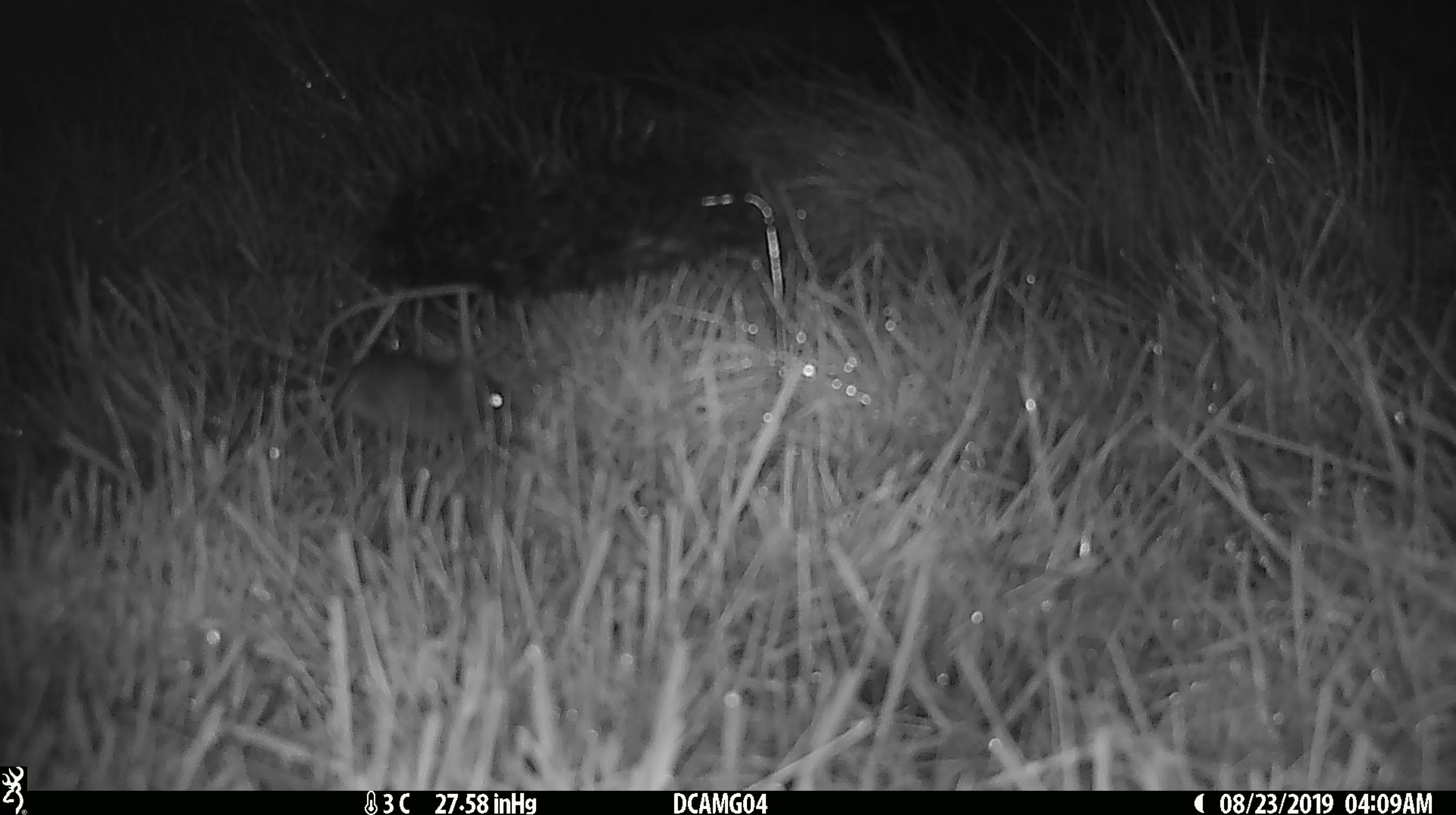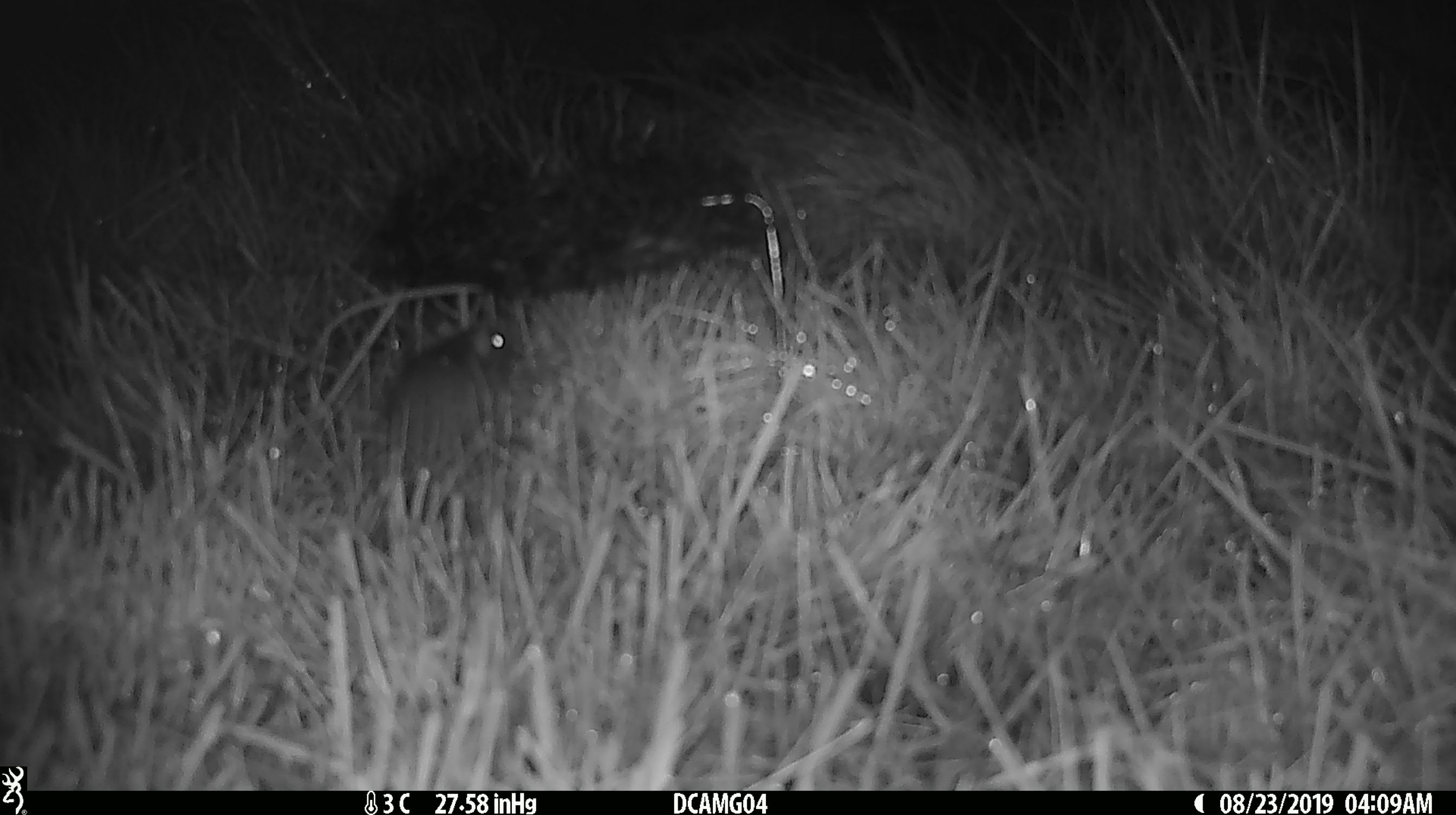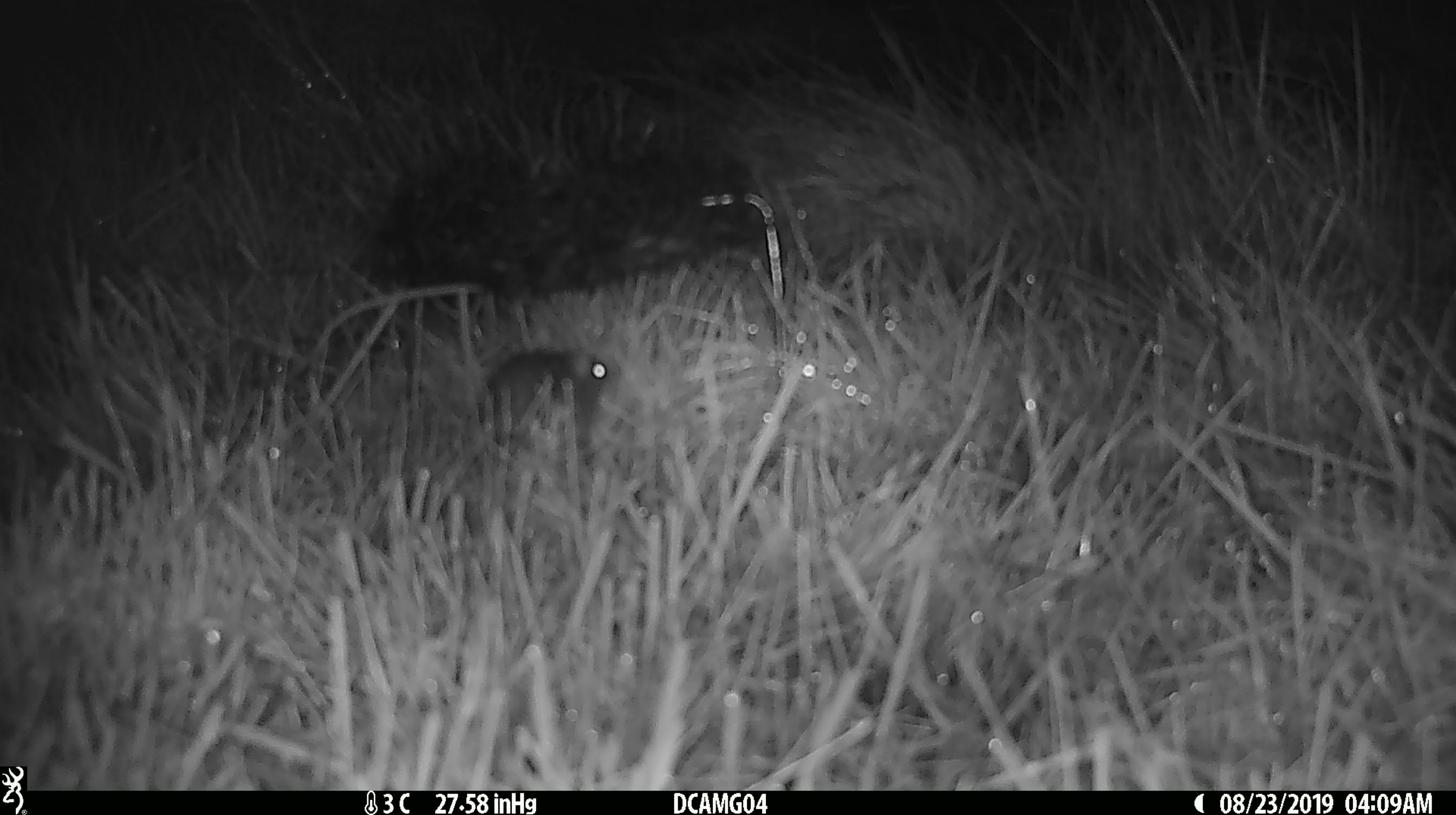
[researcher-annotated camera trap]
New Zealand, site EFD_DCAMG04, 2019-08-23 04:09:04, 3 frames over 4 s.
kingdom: Animalia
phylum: Chordata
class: Mammalia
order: Rodentia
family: Muridae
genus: Mus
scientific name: Mus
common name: mouse